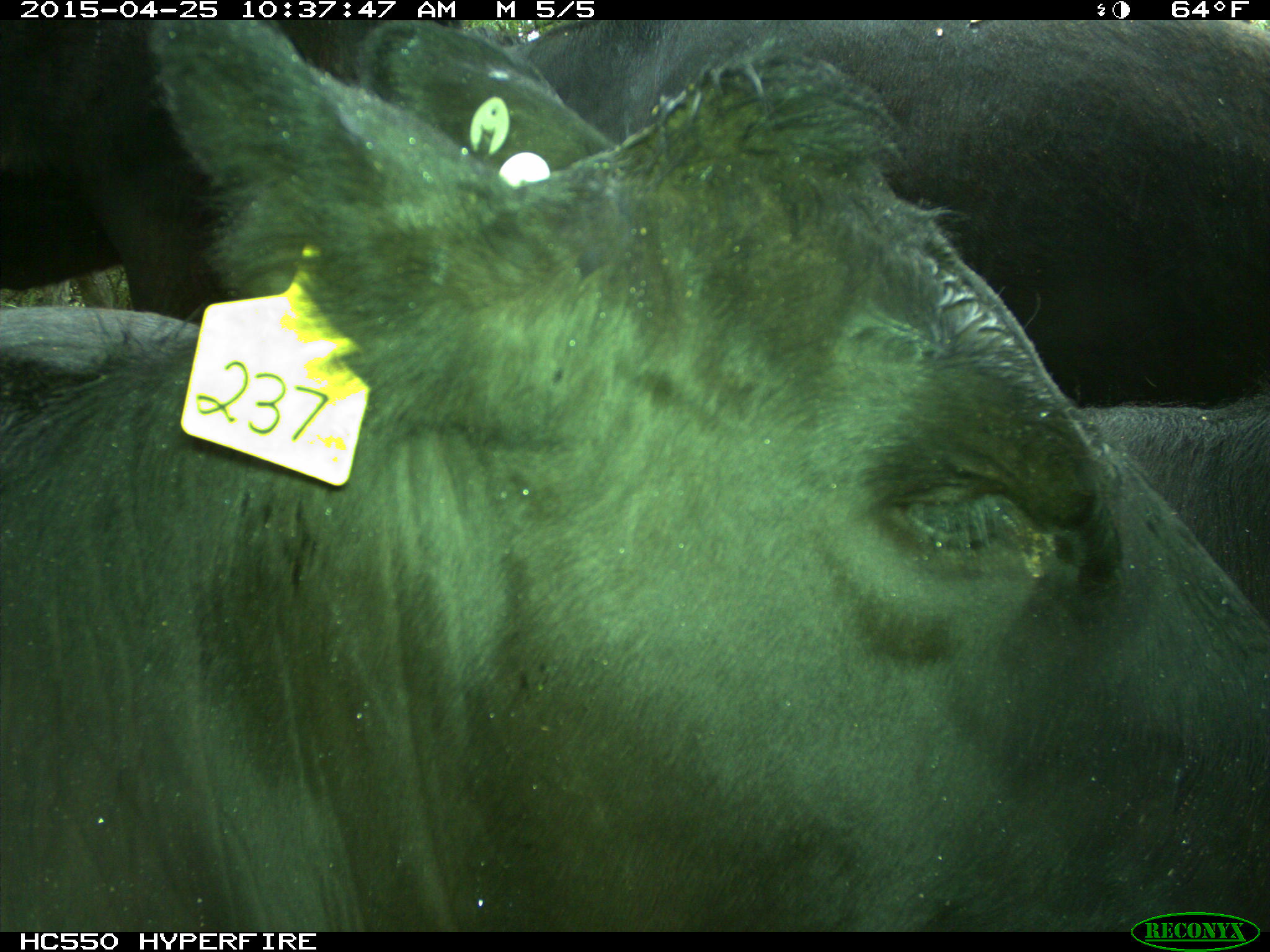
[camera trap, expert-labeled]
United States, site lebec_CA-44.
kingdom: Animalia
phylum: Chordata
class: Mammalia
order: Artiodactyla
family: Suidae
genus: Sus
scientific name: Sus scrofa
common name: wild boar